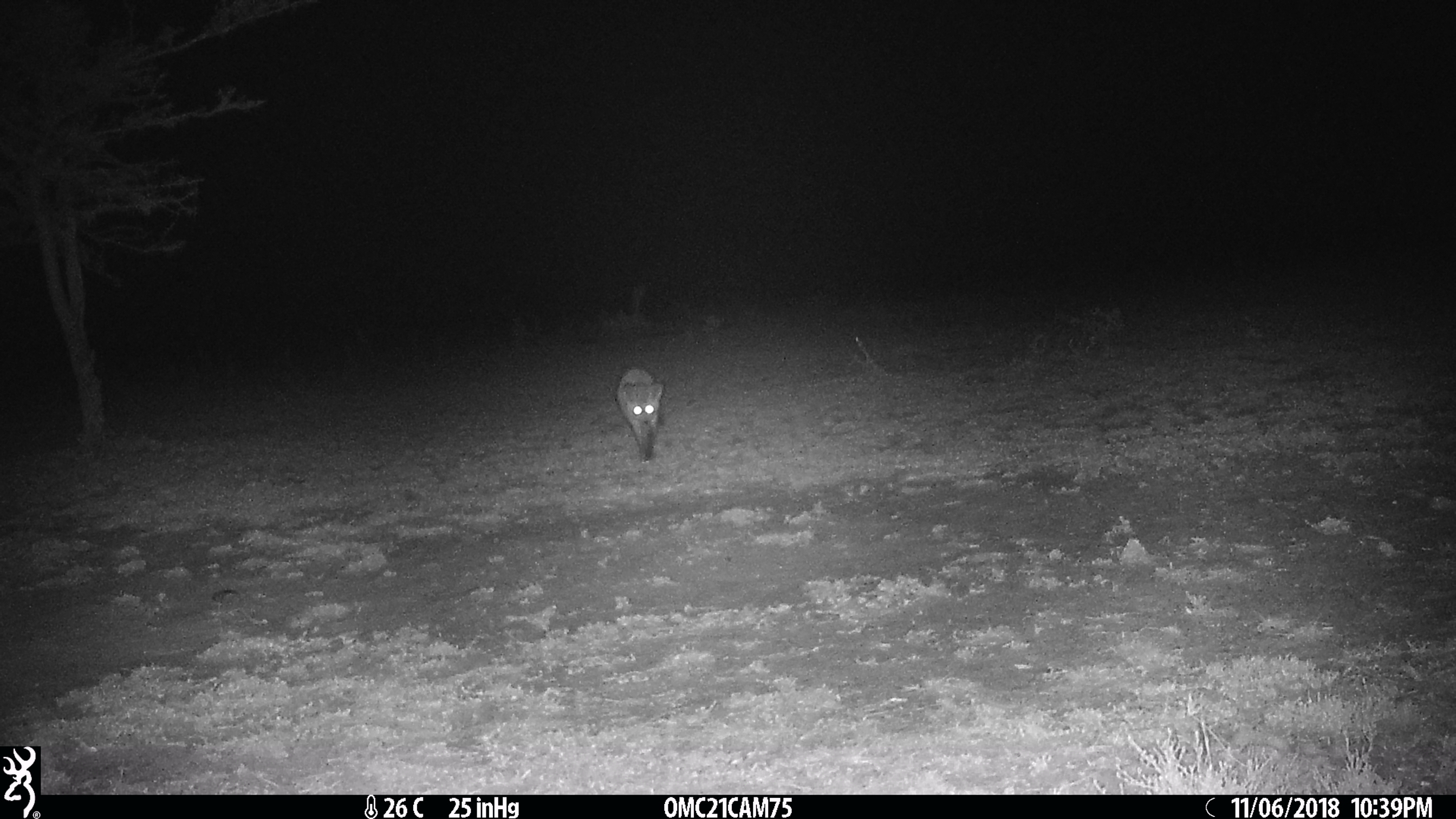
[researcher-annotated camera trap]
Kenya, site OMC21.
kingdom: Animalia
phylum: Chordata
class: Mammalia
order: Carnivora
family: Canidae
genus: Otocyon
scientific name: Otocyon megalotis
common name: bat-eared fox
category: bateared fox